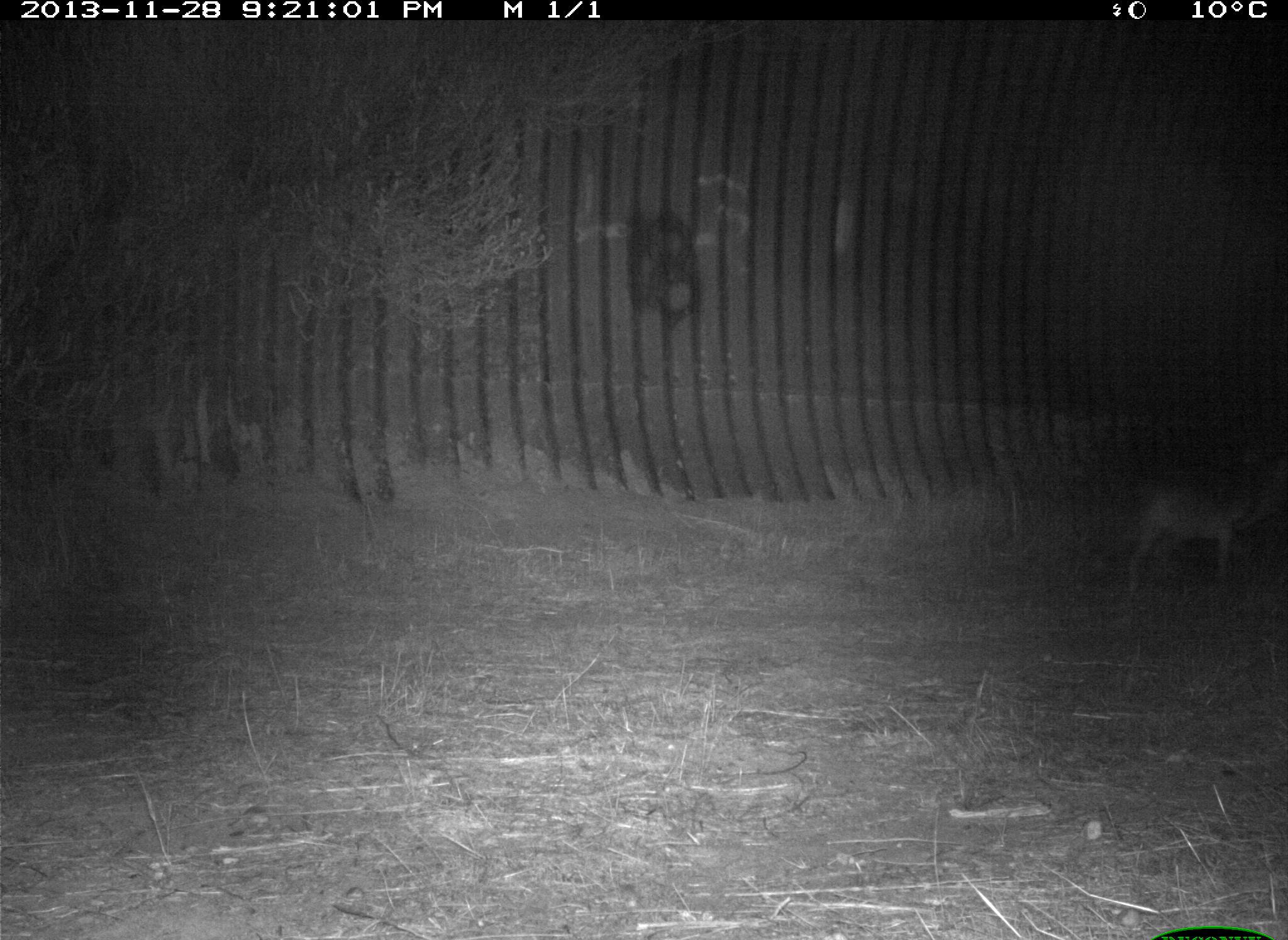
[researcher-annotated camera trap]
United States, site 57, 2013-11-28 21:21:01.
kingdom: Animalia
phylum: Chordata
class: Mammalia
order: Carnivora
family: Canidae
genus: Canis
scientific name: Canis latrans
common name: coyote